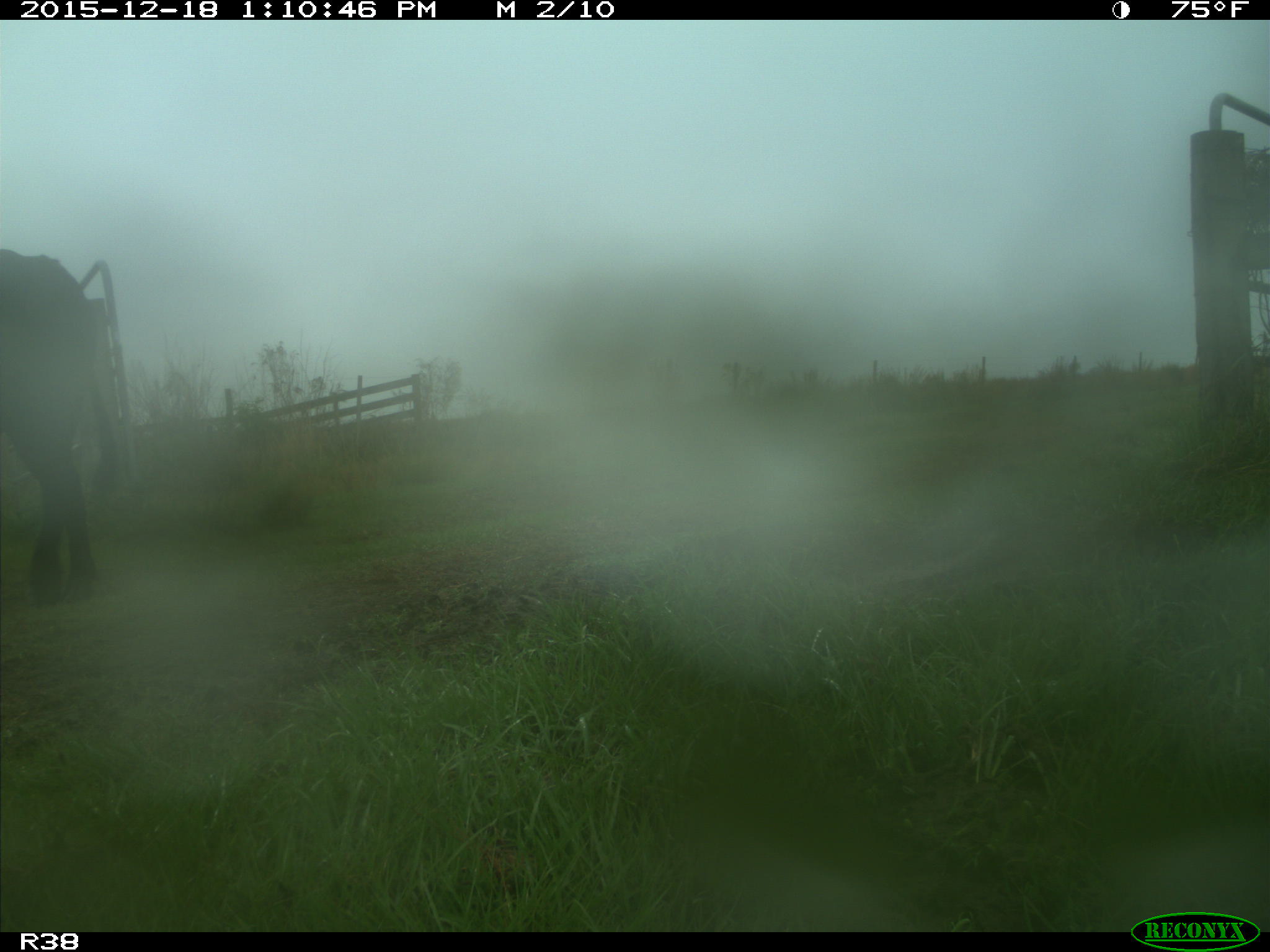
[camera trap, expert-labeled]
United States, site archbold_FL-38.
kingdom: Animalia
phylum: Chordata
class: Mammalia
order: Artiodactyla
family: Bovidae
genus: Bos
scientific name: Bos taurus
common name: domestic cow